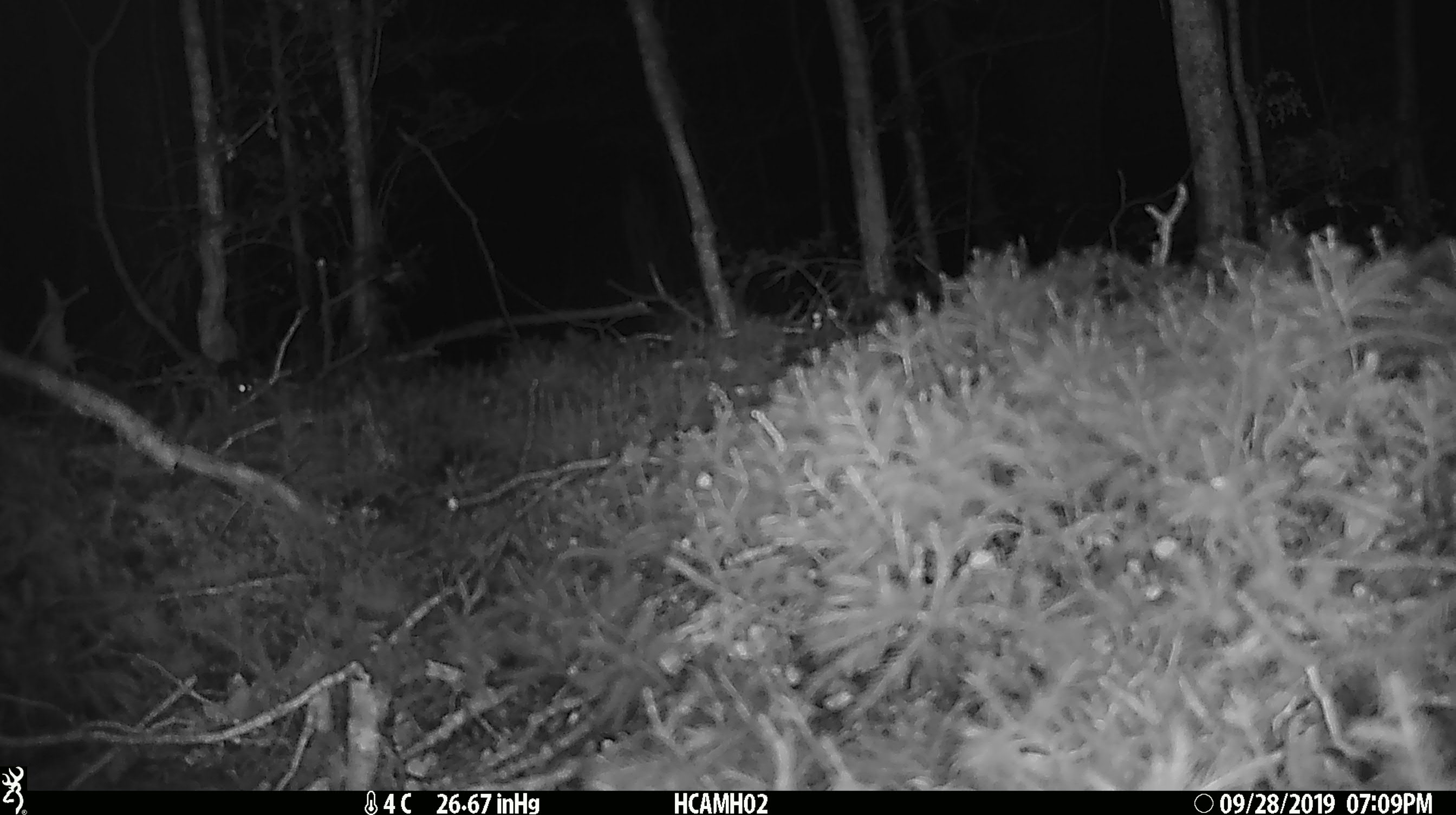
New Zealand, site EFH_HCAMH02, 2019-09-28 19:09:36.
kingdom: Animalia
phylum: Chordata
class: Mammalia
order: Rodentia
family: Muridae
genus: Mus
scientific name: Mus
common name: mouse